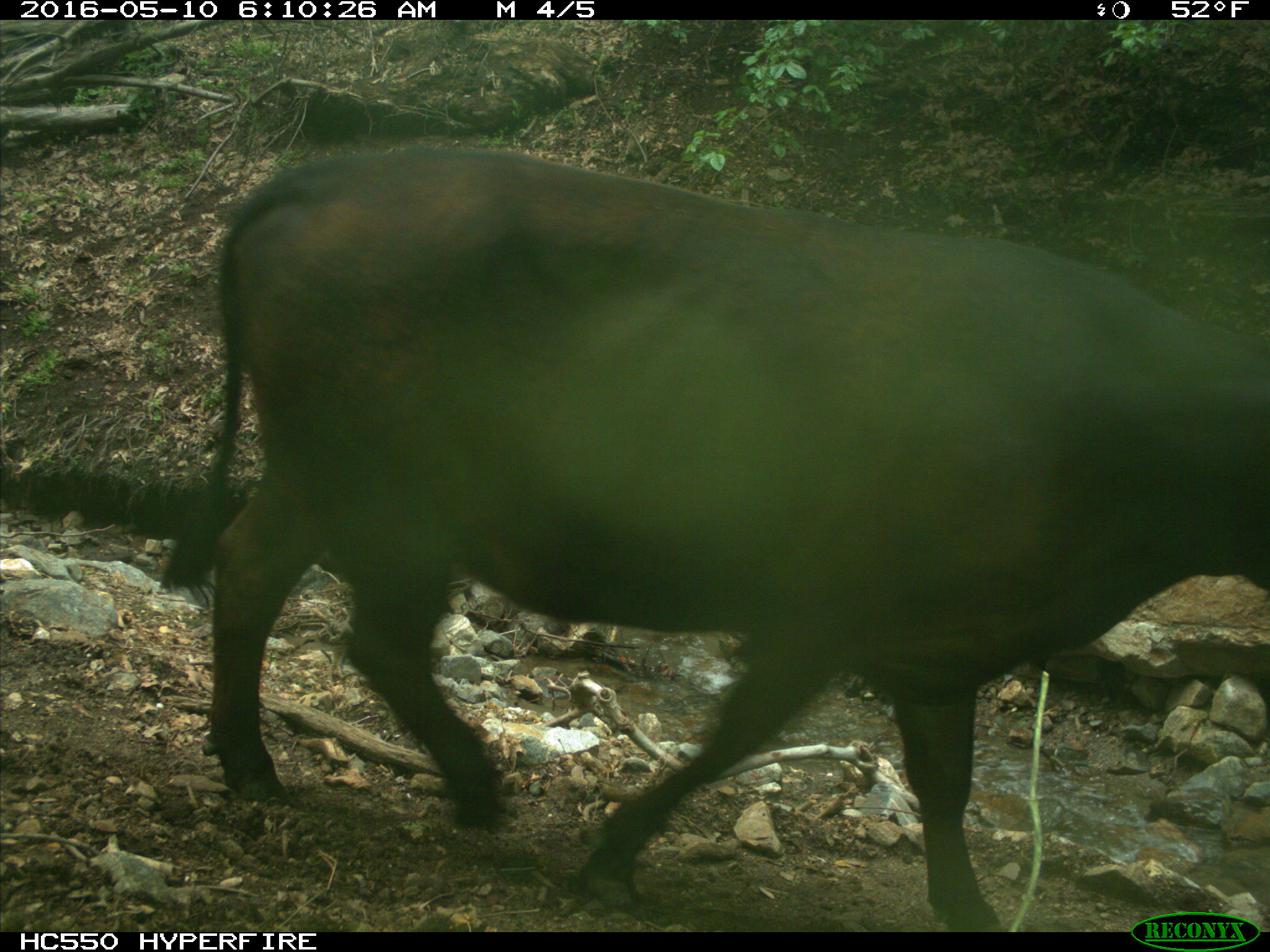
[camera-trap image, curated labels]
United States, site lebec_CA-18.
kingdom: Animalia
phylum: Chordata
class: Mammalia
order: Artiodactyla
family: Bovidae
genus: Bos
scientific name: Bos taurus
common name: domestic cow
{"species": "Bos taurus (domestic cow)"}